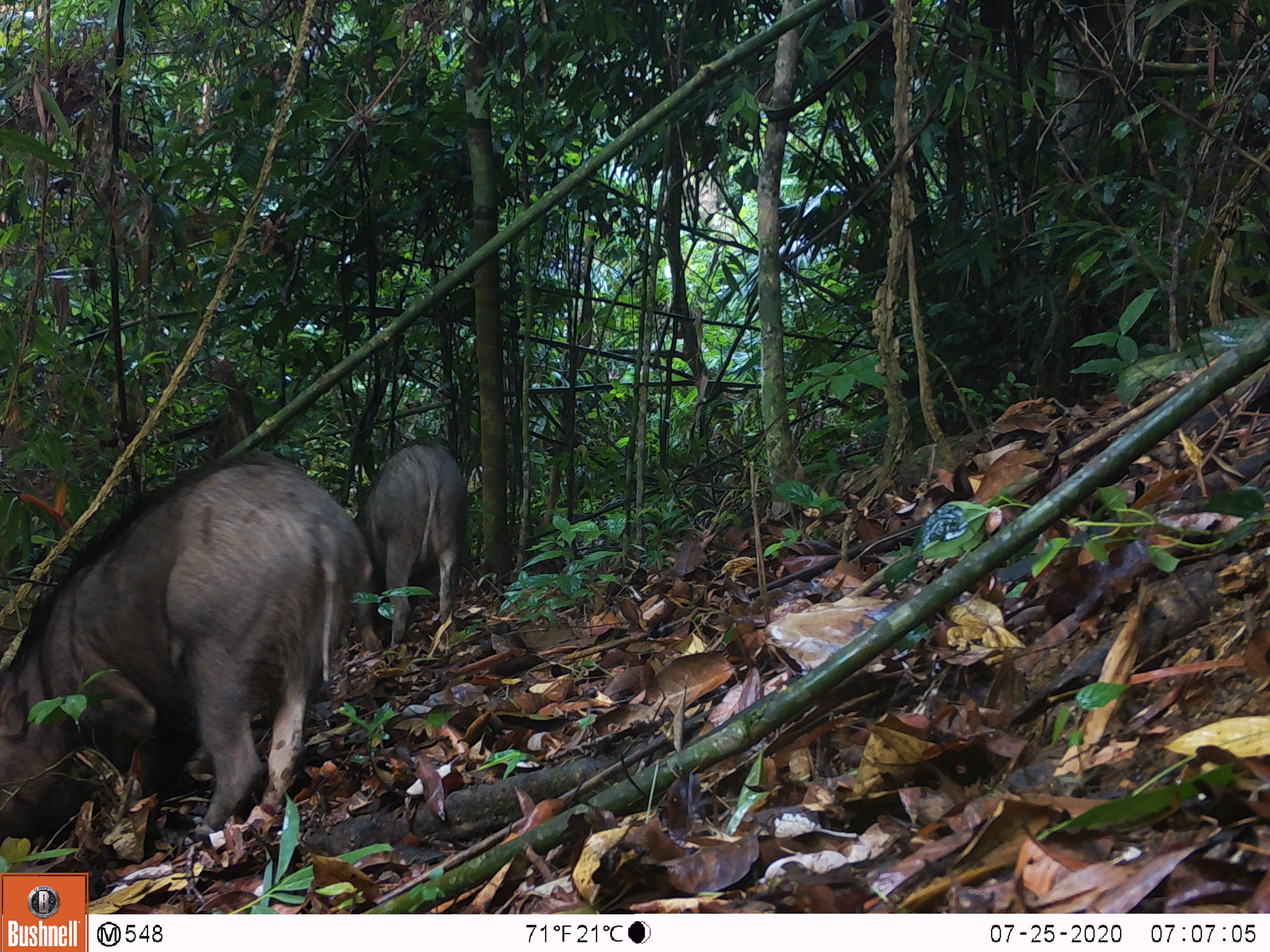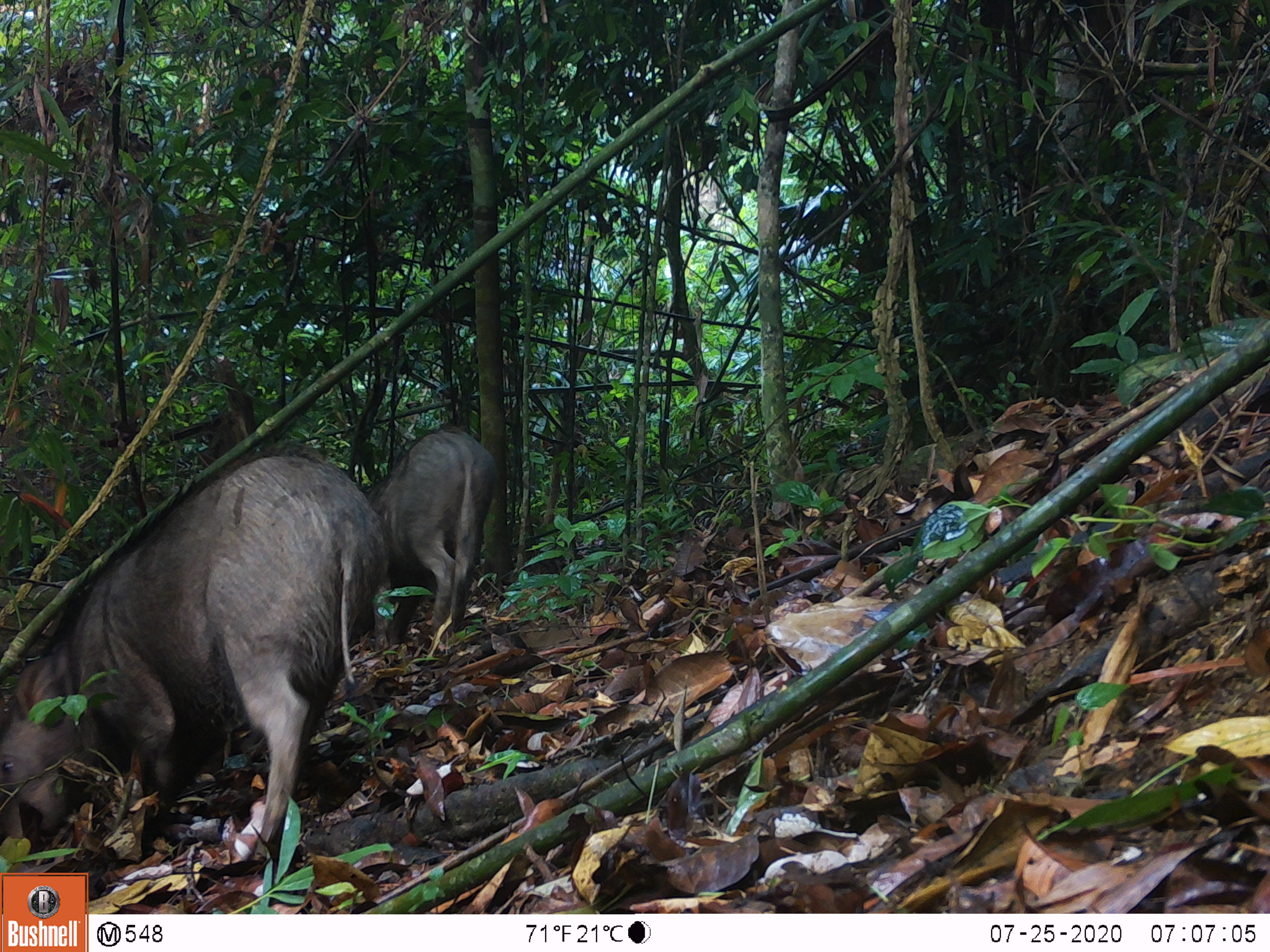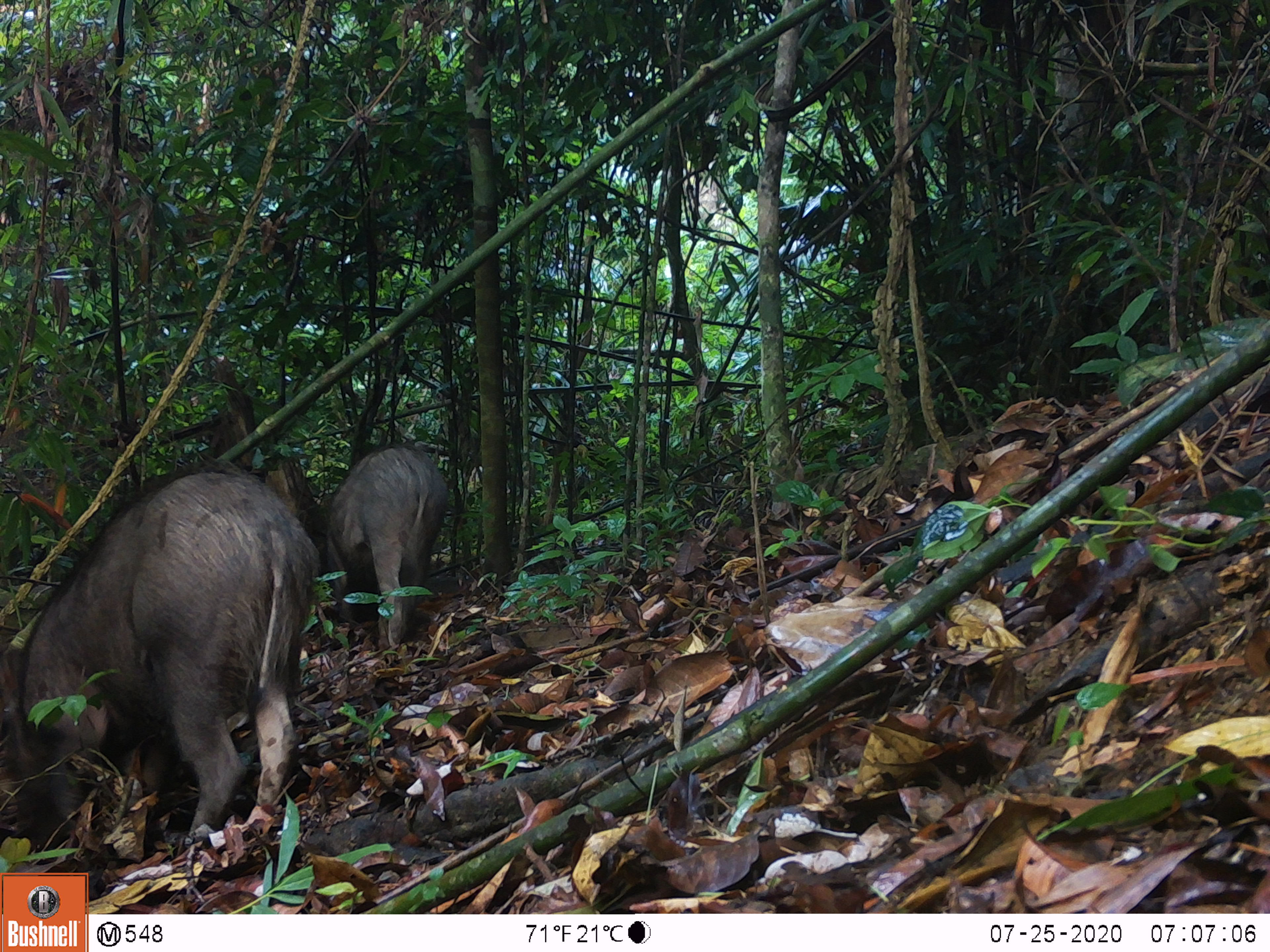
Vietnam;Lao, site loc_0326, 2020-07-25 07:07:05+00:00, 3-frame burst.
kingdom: Animalia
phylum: Chordata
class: Mammalia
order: Artiodactyla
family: Suidae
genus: Sus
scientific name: Sus scrofa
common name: eurasian wild pig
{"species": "eurasian wild pig (Sus scrofa)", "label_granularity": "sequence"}